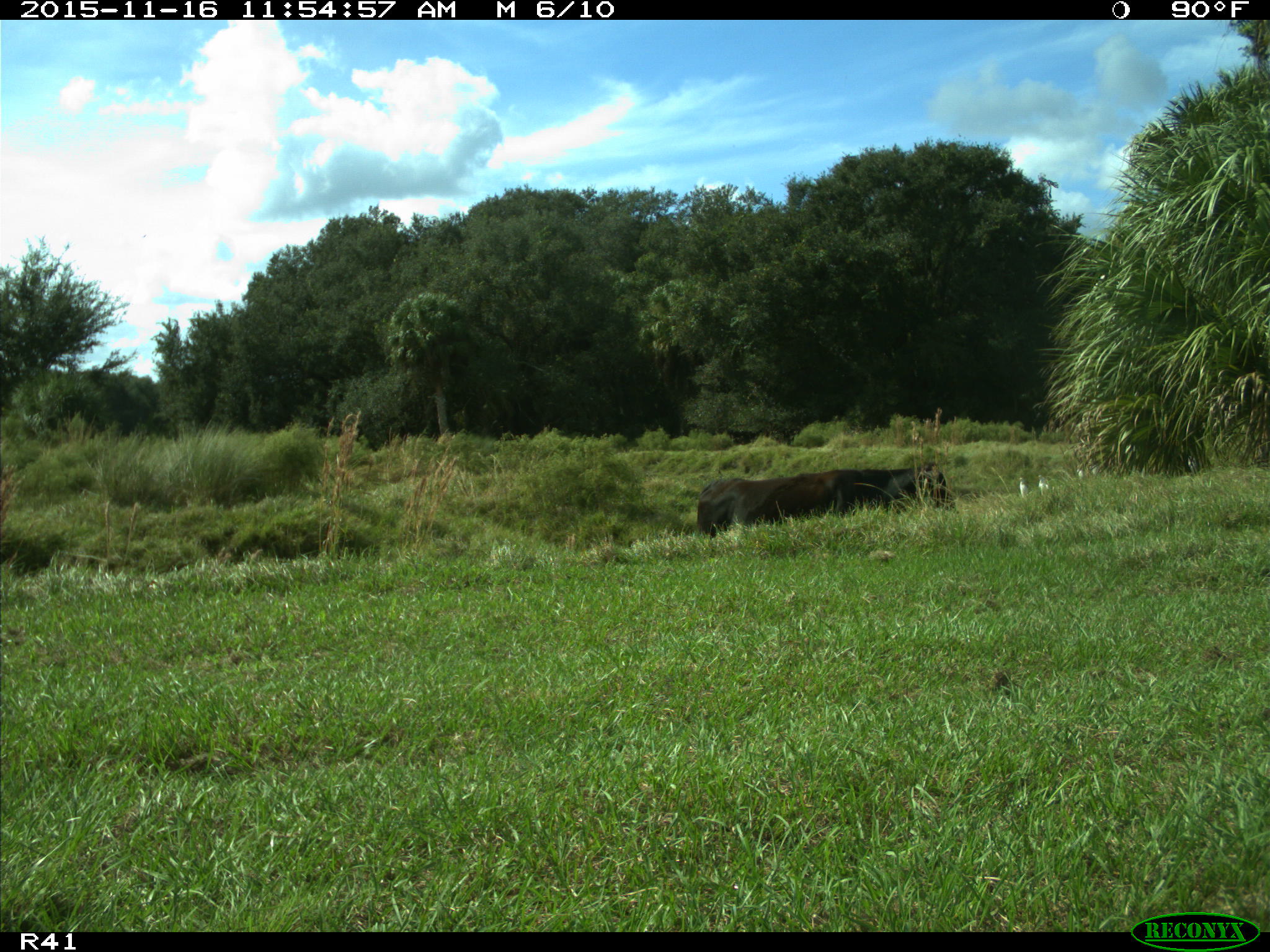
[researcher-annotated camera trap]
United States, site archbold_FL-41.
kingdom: Animalia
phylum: Chordata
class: Mammalia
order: Artiodactyla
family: Bovidae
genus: Bos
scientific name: Bos taurus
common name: domestic cow